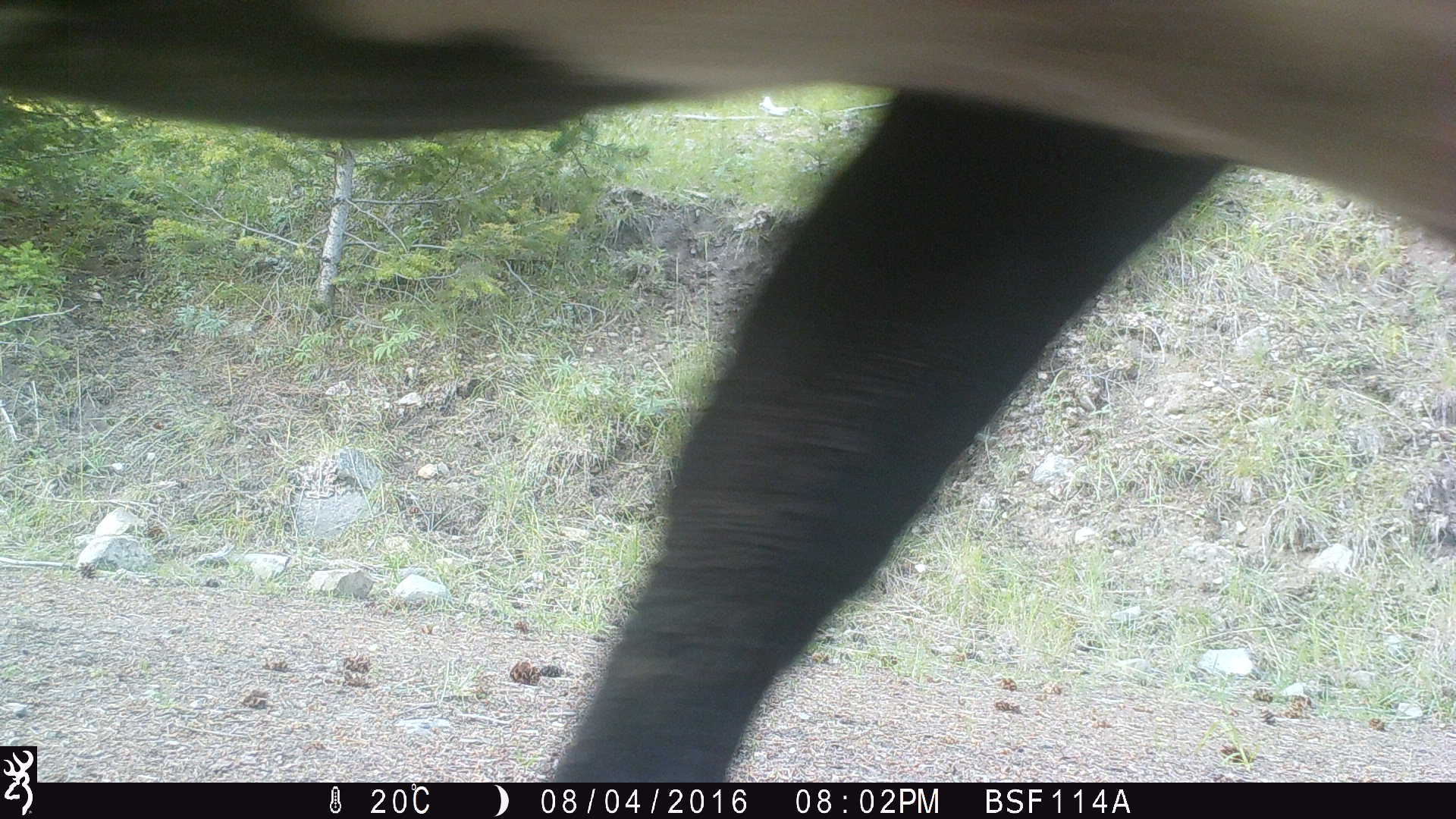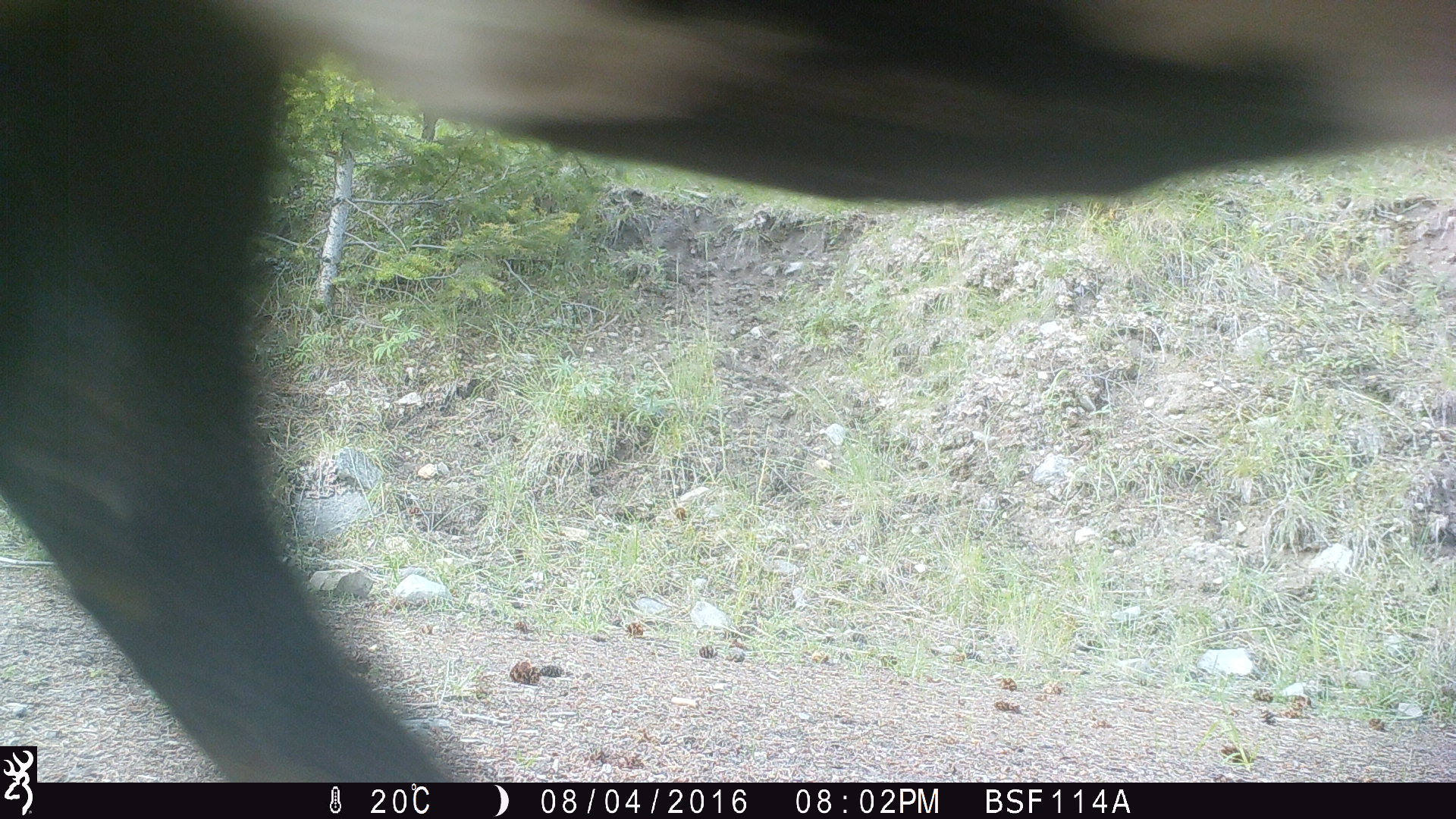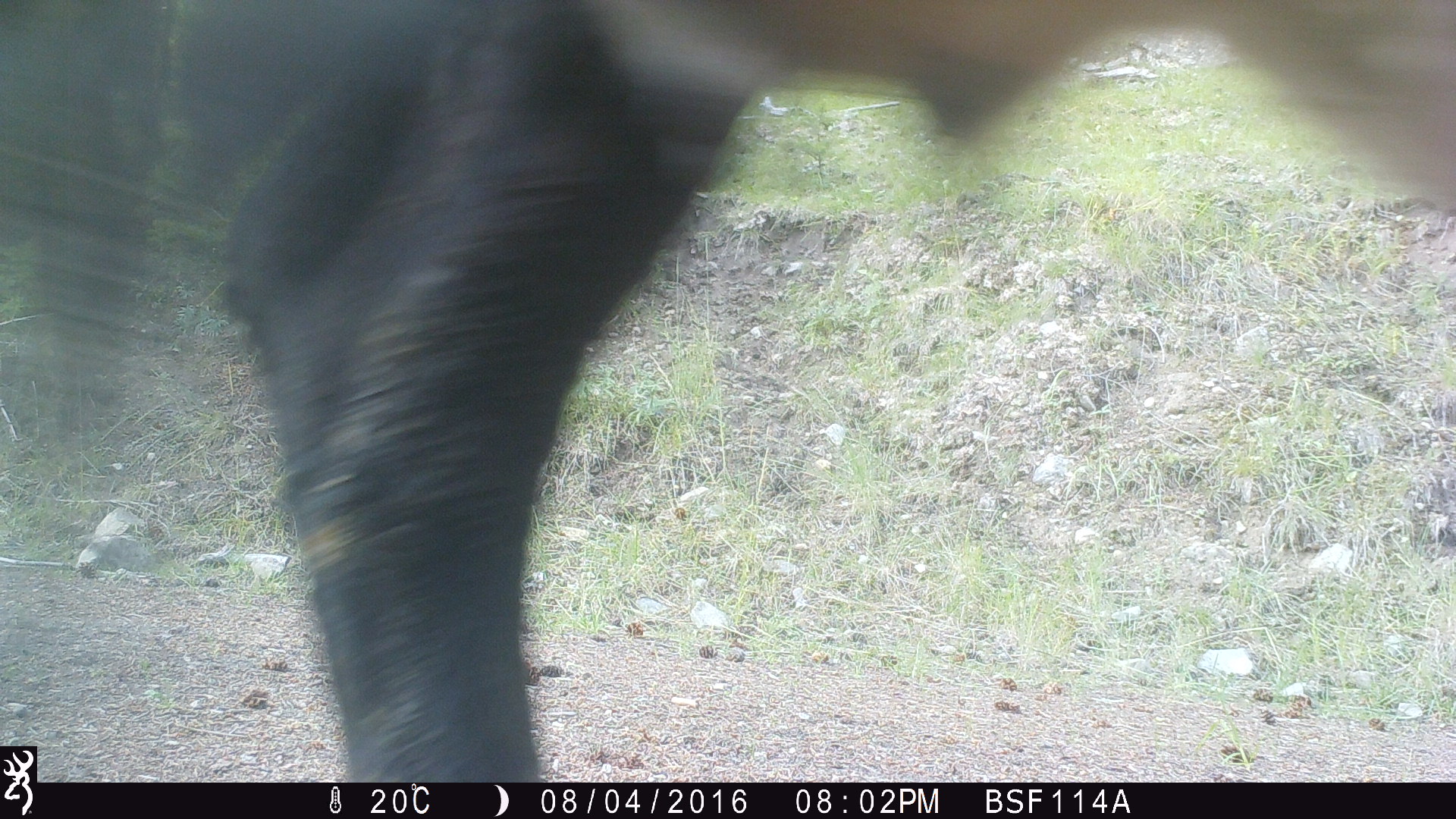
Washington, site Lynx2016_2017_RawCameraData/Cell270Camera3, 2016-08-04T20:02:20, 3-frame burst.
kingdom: Animalia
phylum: Chordata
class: Mammalia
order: Artiodactyla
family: Bovidae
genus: Bos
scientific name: Bos taurus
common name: domestic cattle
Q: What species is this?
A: Domestic cattle (Bos taurus).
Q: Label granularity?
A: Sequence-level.